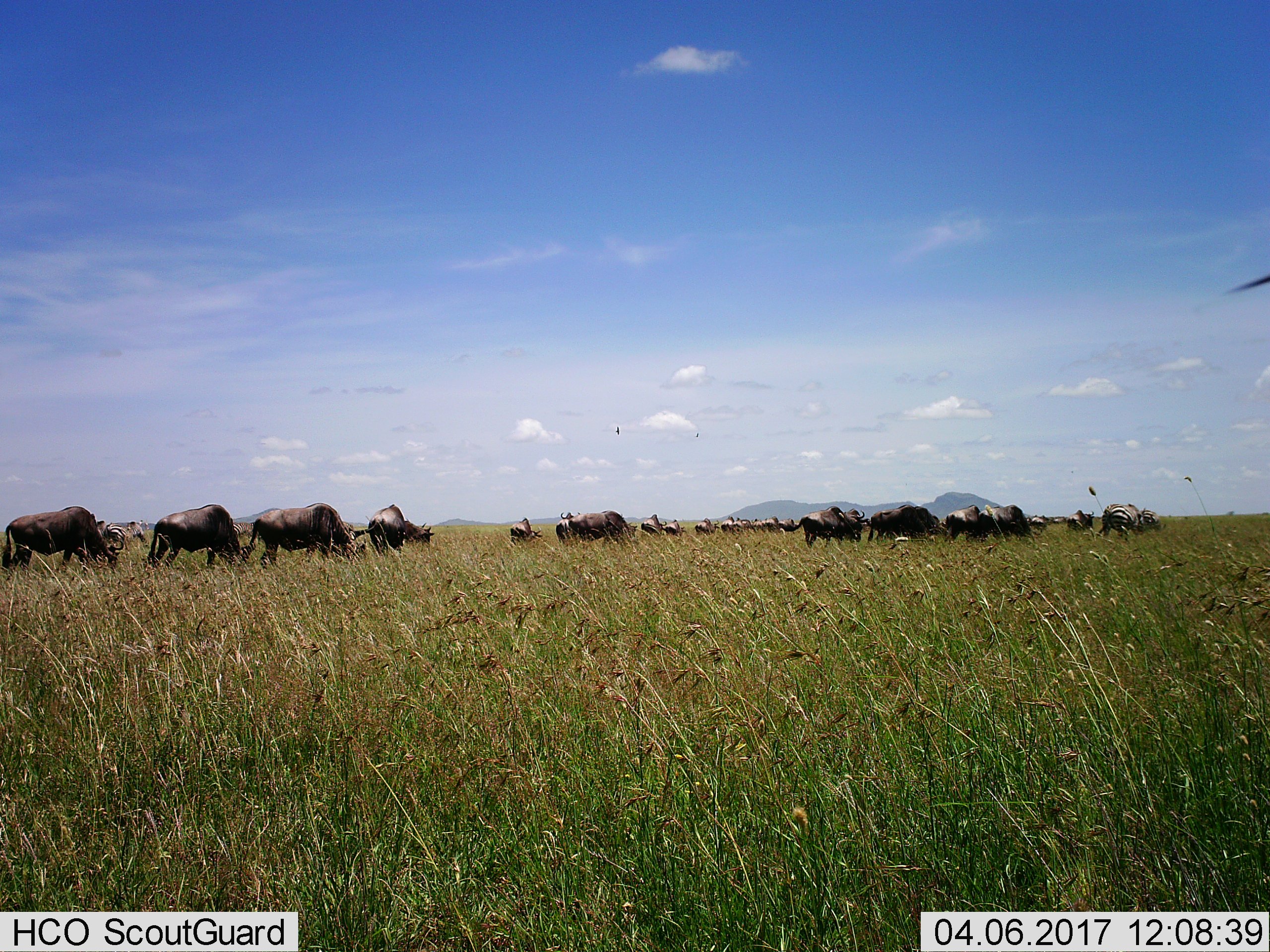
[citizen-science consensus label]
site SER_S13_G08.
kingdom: Animalia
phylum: Chordata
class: Mammalia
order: Artiodactyla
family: Bovidae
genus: Connochaetes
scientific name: Connochaetes taurinus taurinus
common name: blue wildebeest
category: wildebeestblue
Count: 11-50.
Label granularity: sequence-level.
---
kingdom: Animalia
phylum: Chordata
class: Mammalia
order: Perissodactyla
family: Equidae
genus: Equus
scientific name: Equus quagga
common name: plains zebra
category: zebraplains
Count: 4.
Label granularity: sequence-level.